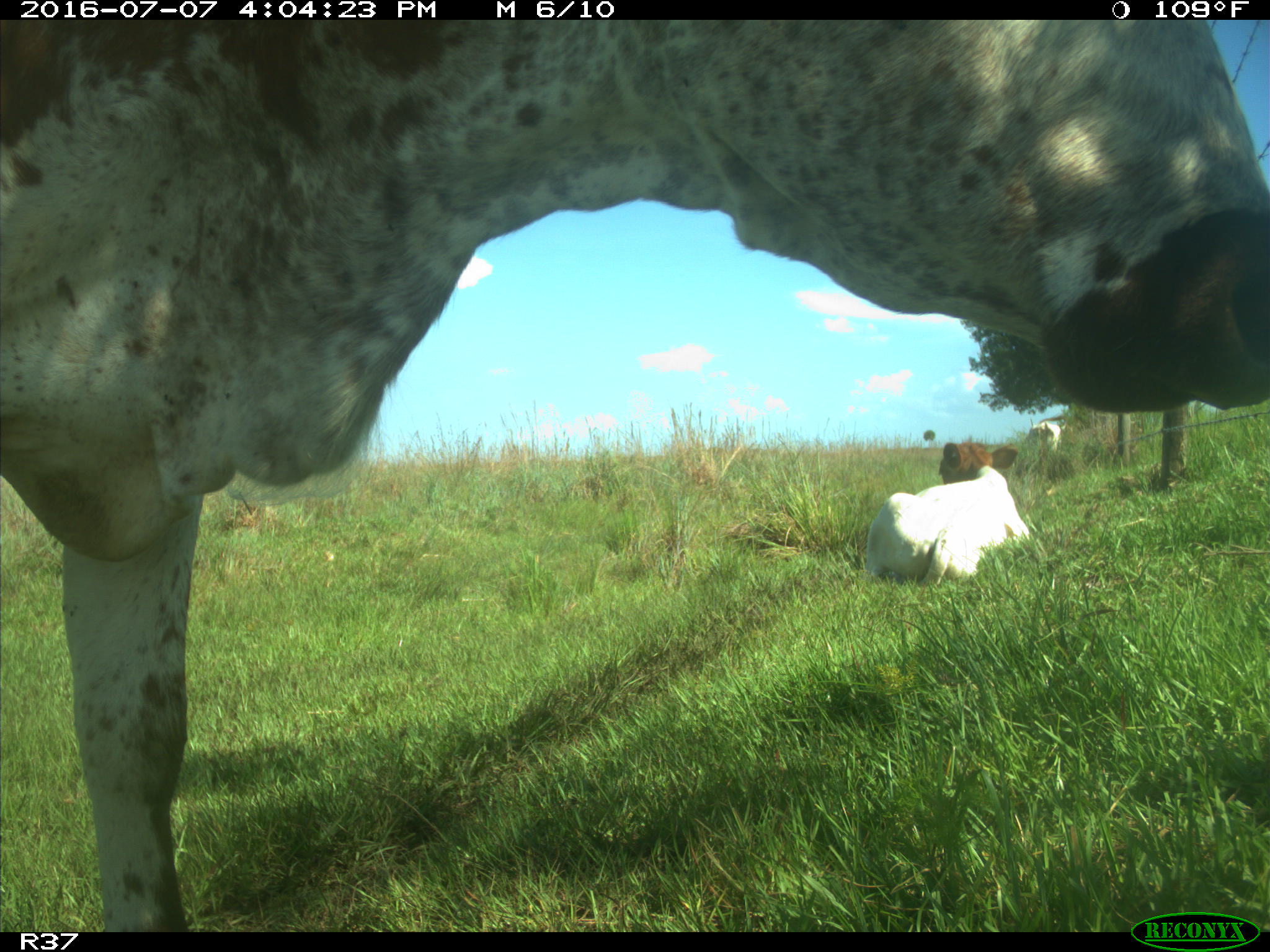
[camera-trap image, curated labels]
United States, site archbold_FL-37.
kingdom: Animalia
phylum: Chordata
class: Mammalia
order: Artiodactyla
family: Bovidae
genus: Bos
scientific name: Bos taurus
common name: domestic cow